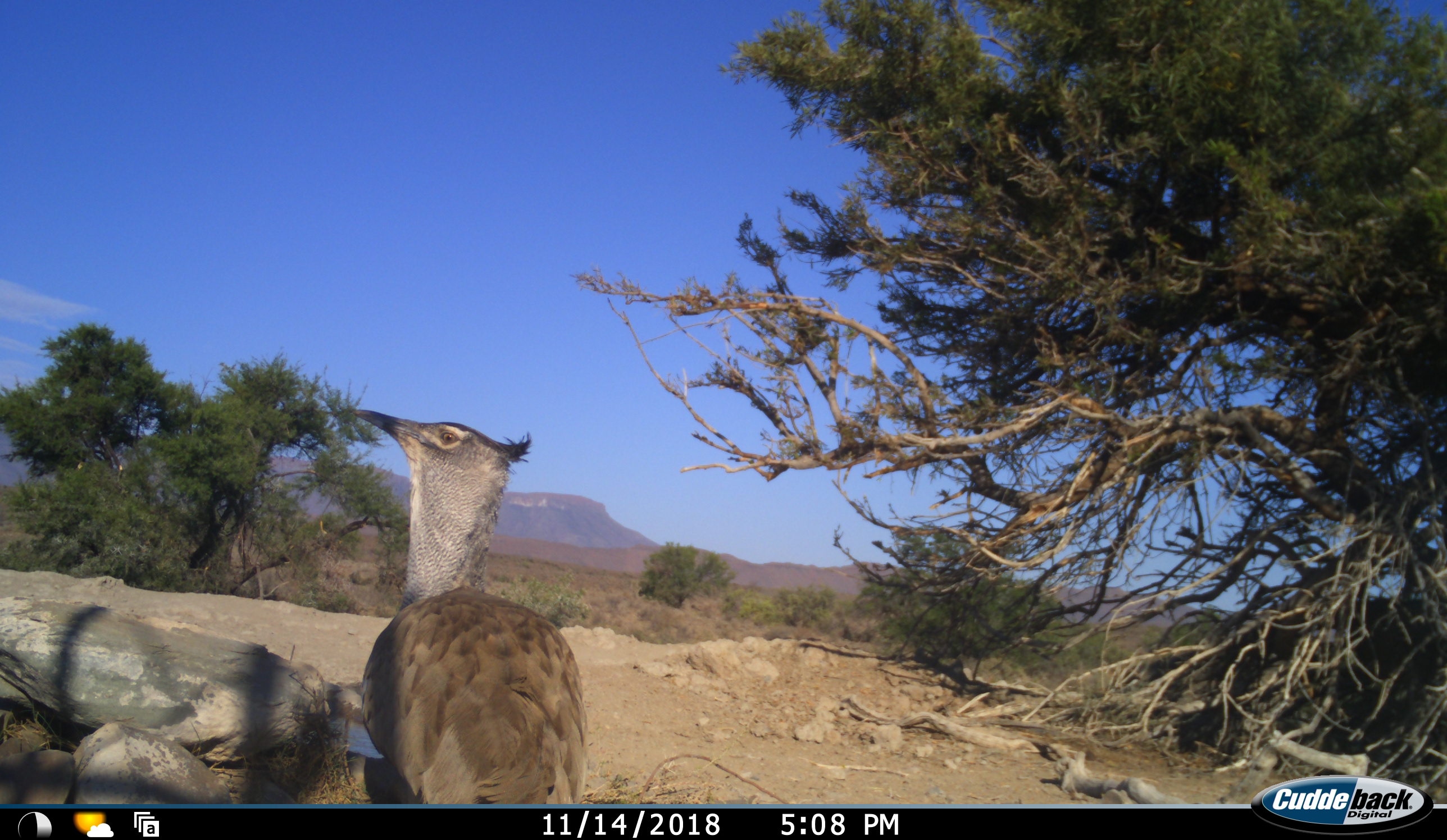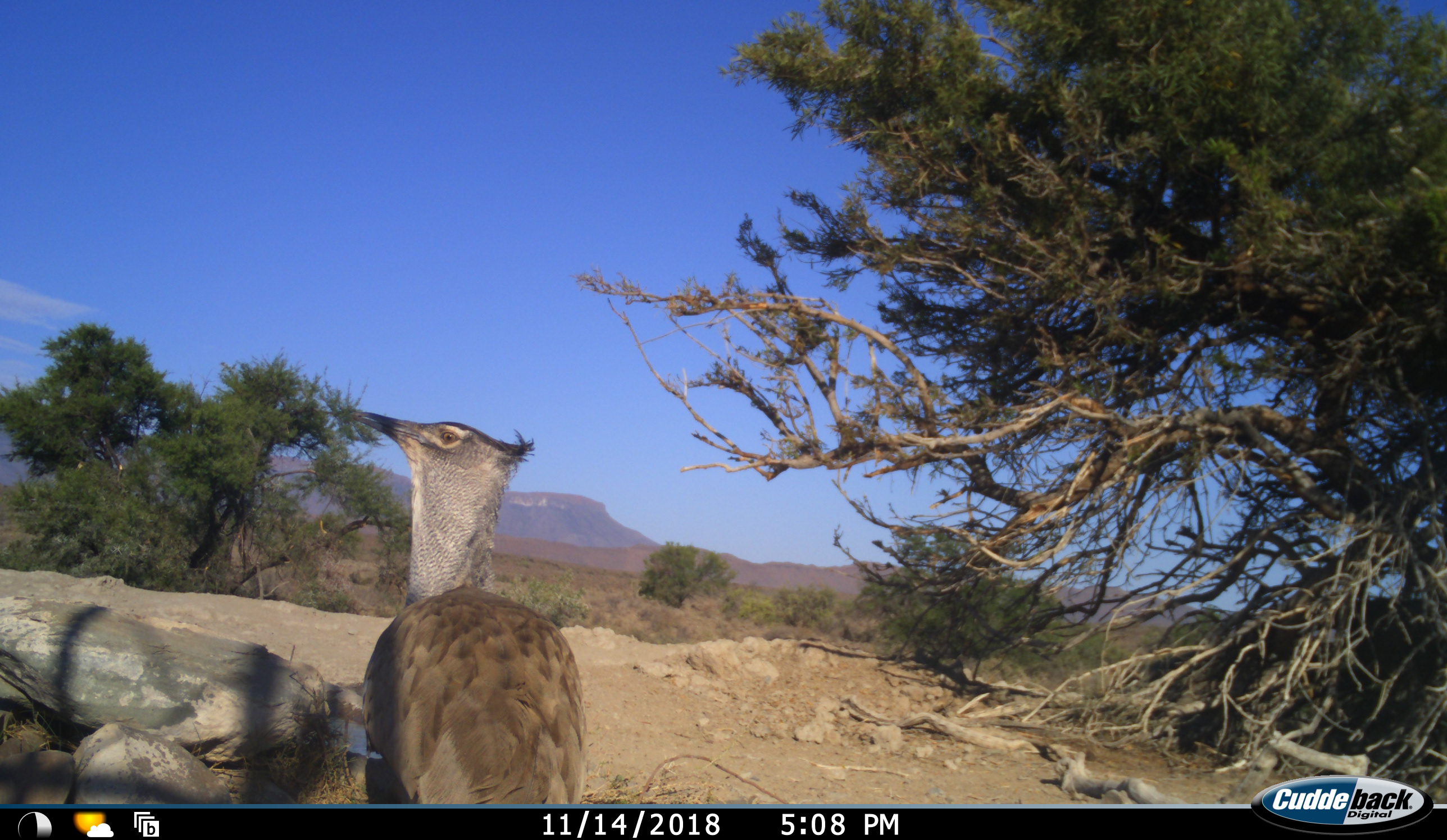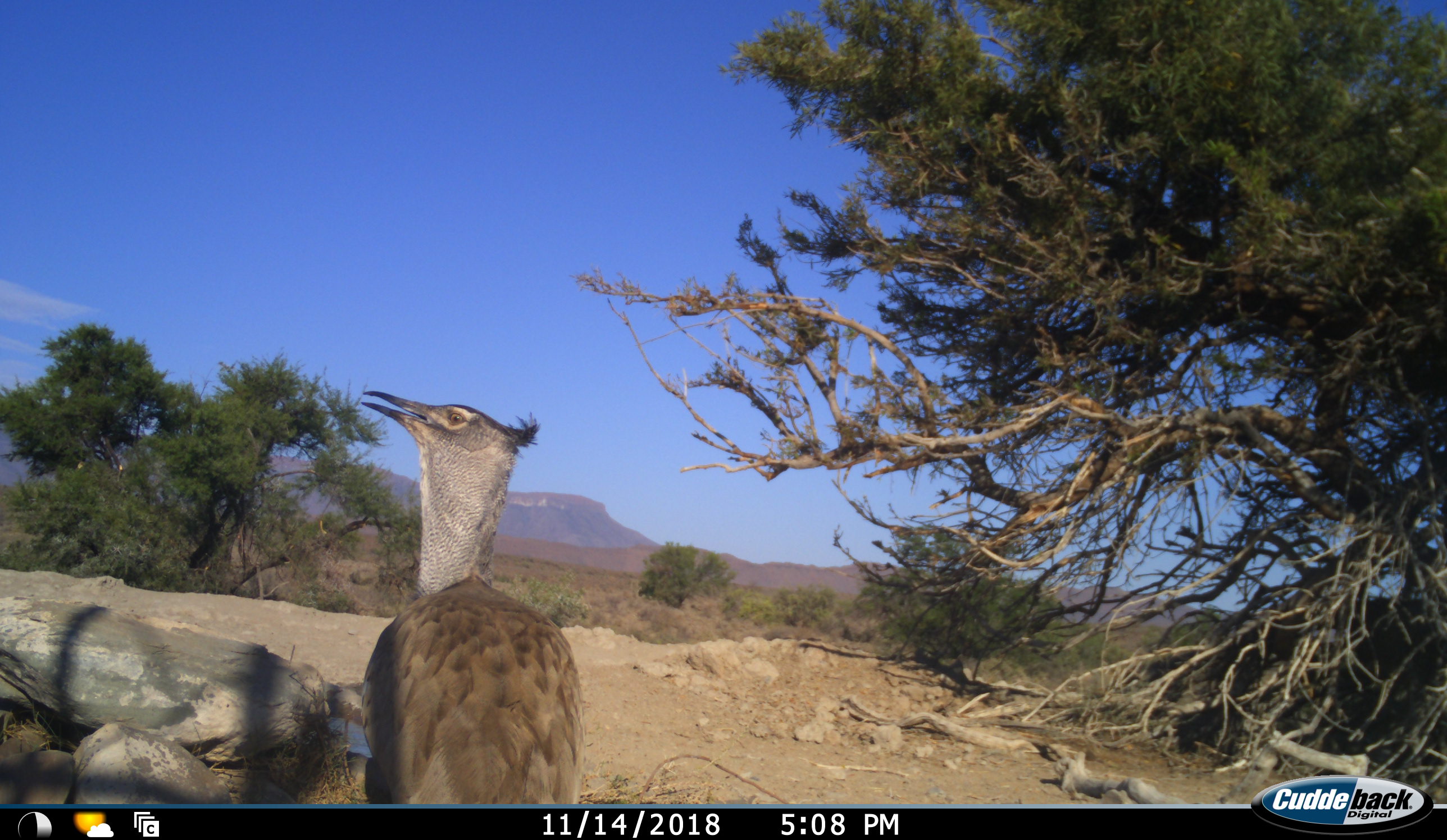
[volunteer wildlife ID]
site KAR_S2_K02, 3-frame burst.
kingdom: Animalia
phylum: Chordata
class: Aves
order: Otidiformes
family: Otididae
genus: Ardeotis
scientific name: Ardeotis kori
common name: kori bustard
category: bustardkori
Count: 1.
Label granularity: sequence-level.